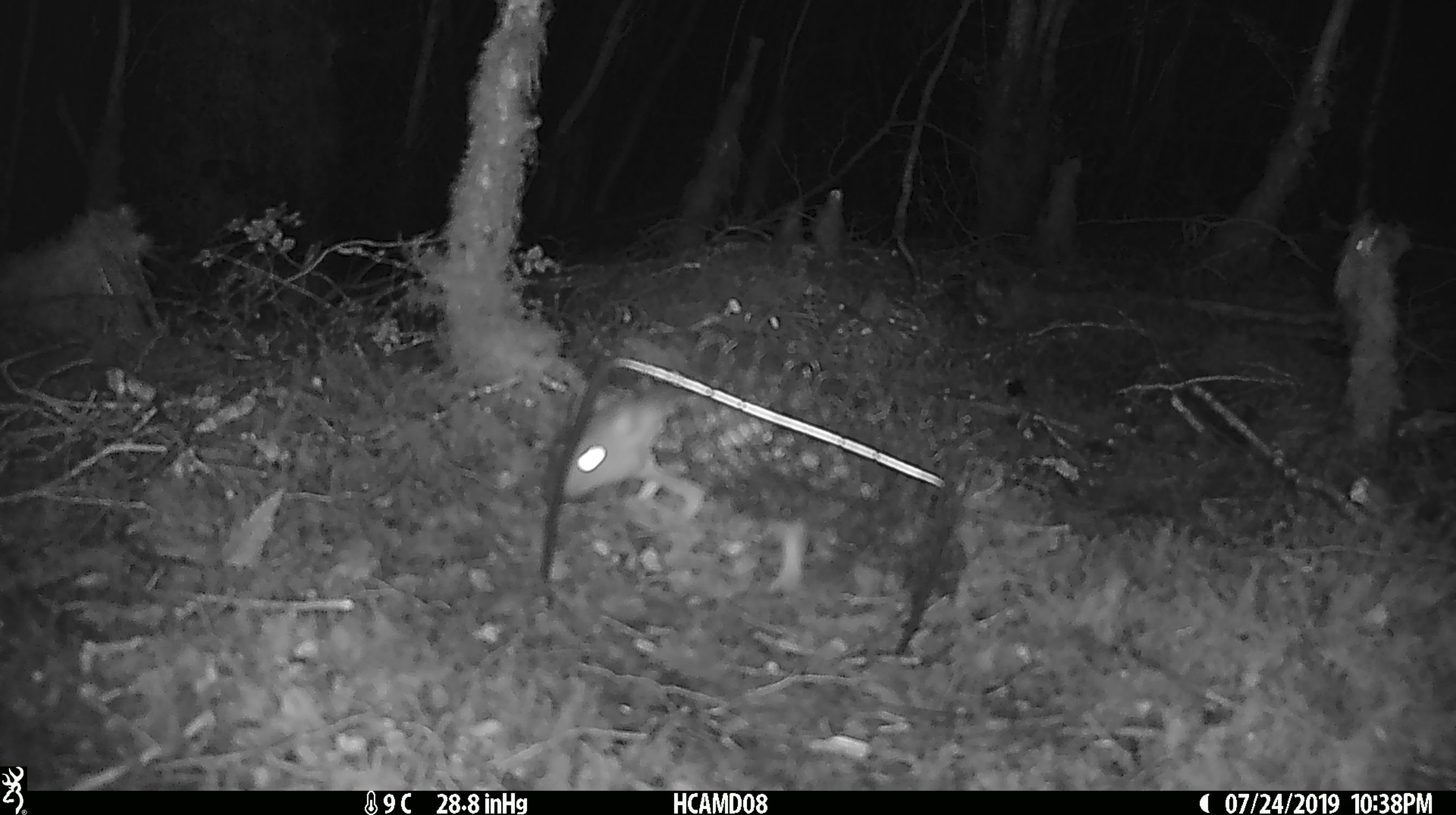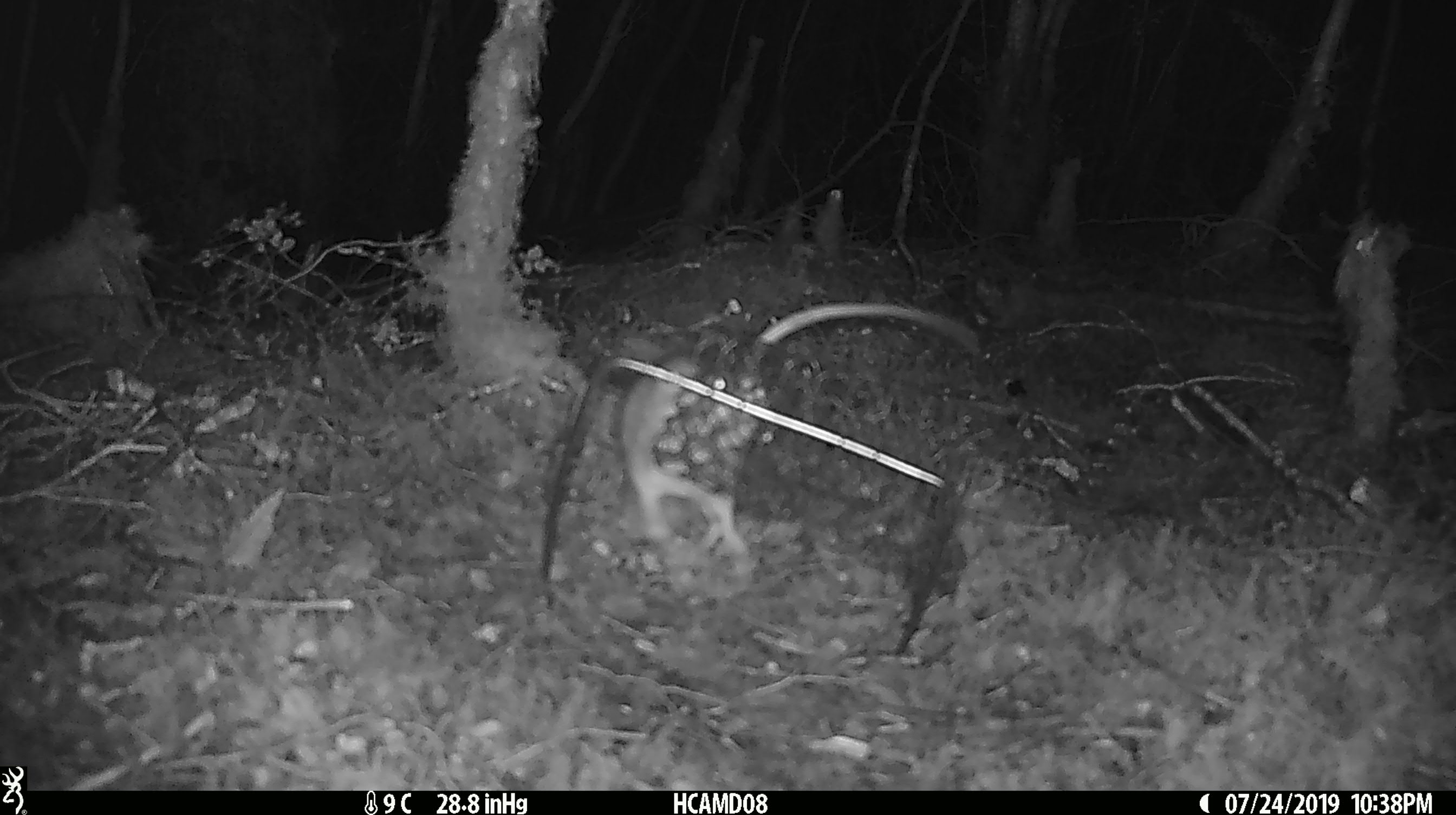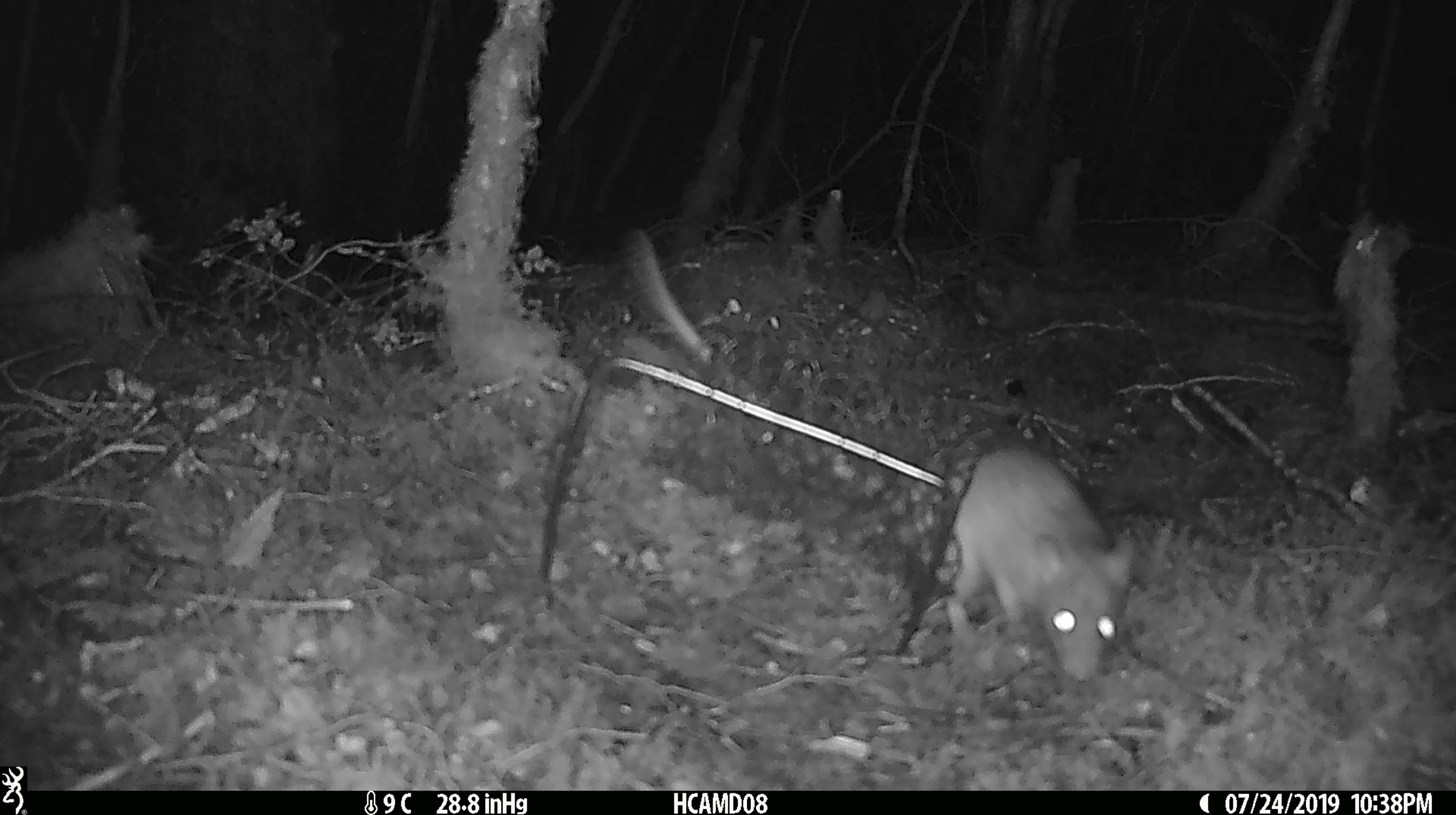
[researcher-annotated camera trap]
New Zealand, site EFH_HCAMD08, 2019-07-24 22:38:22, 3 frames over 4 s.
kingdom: Animalia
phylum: Chordata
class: Mammalia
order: Rodentia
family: Muridae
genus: Rattus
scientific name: Rattus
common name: rat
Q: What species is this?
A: Rat (Rattus).